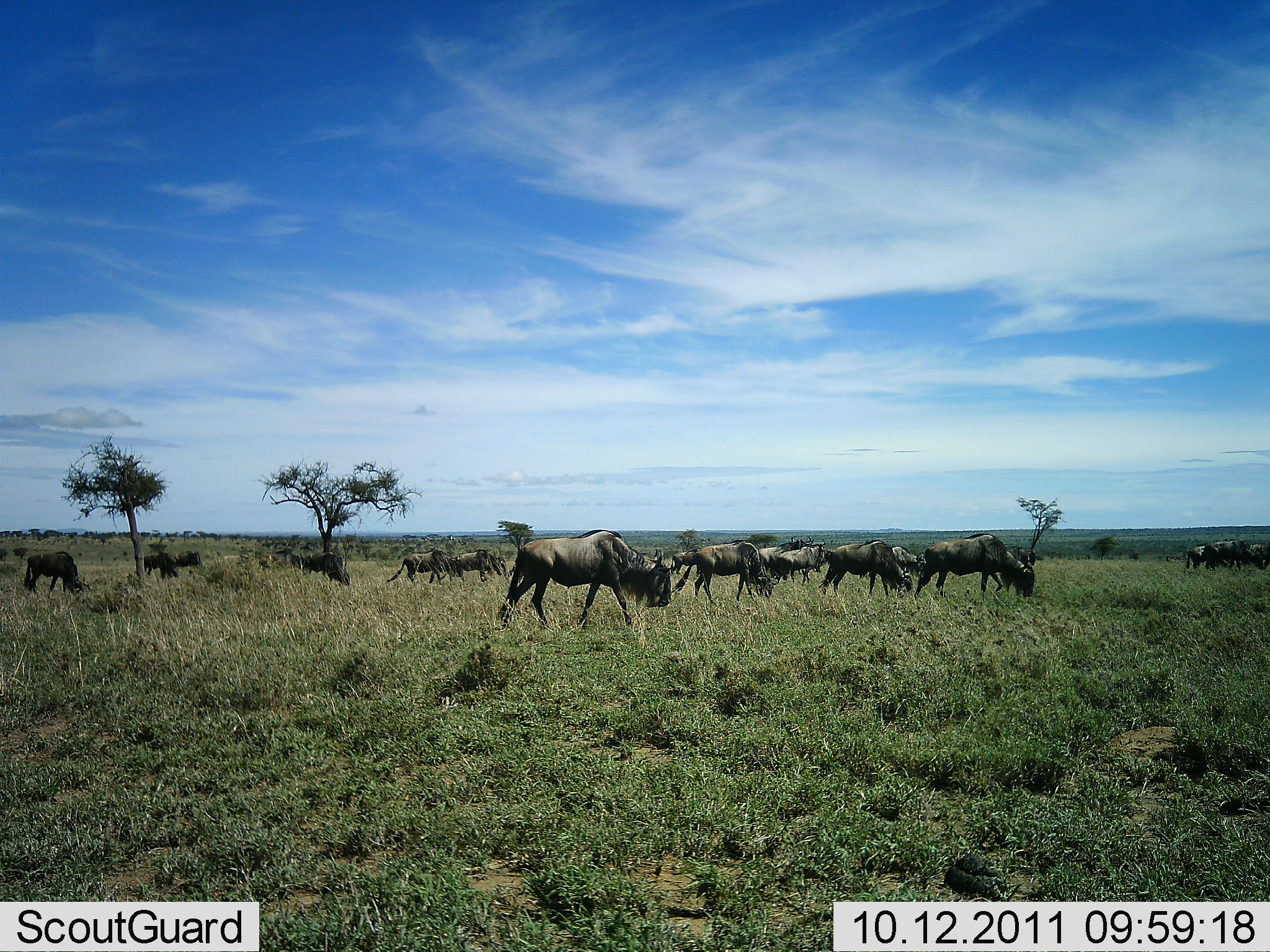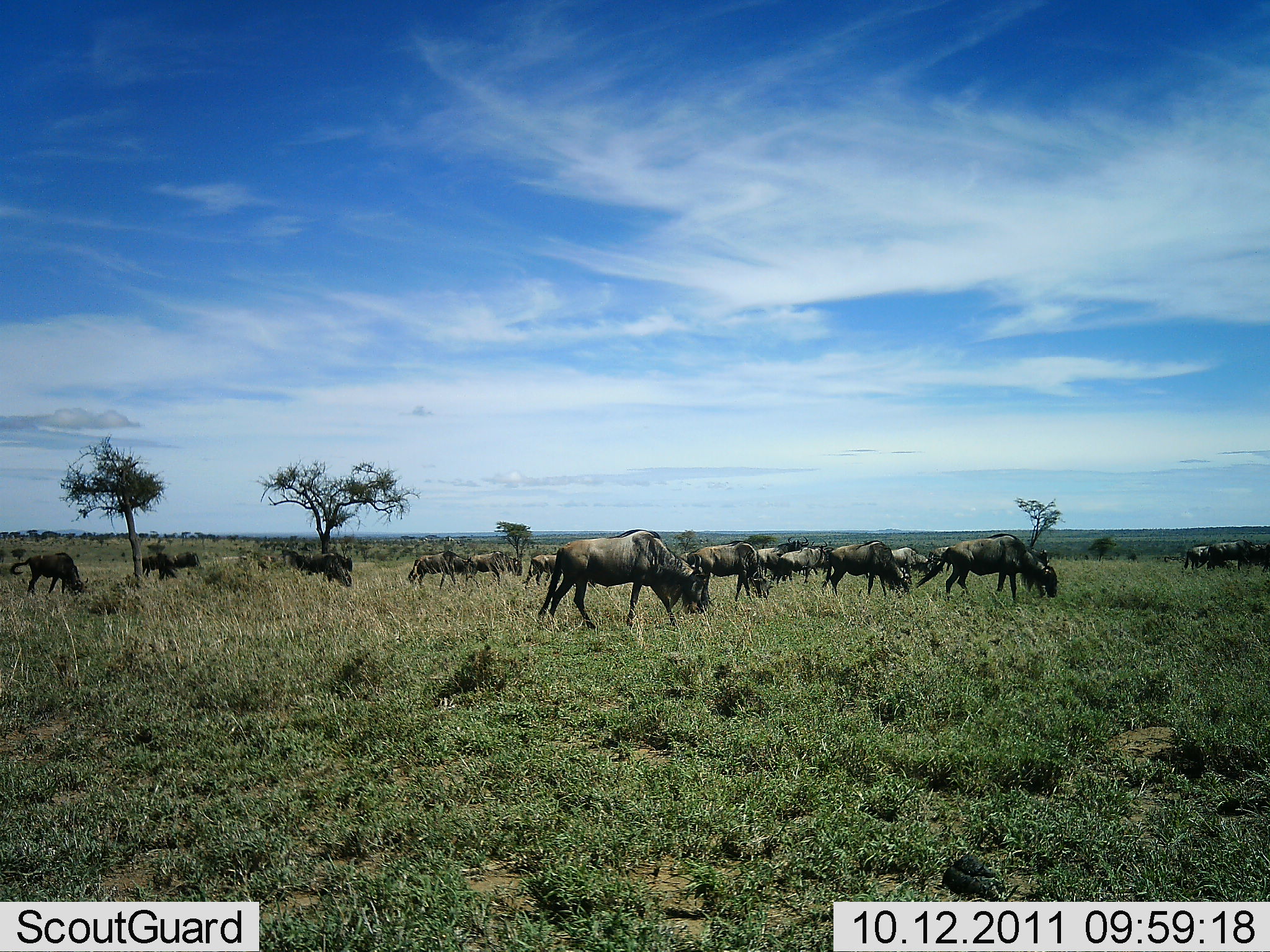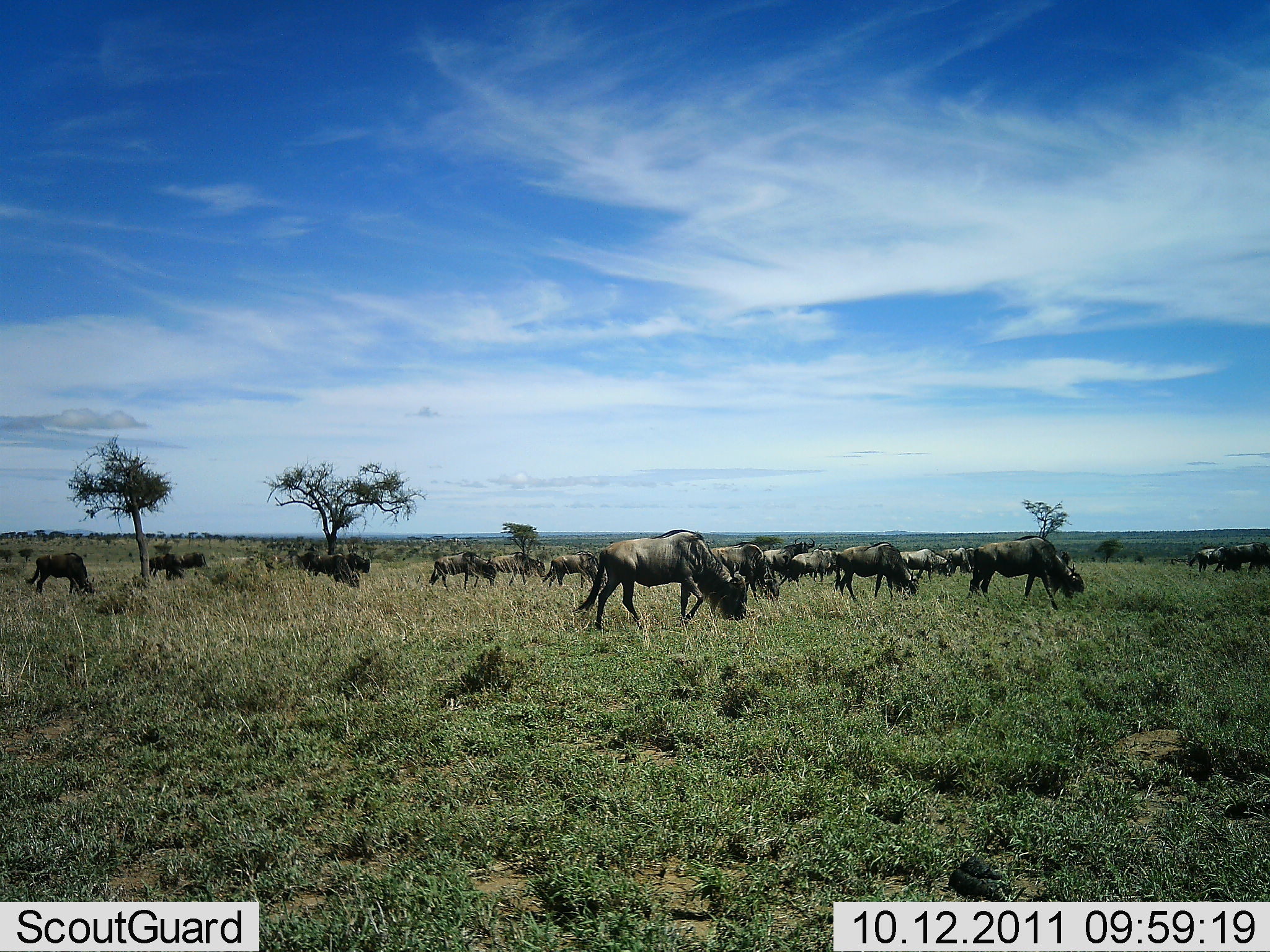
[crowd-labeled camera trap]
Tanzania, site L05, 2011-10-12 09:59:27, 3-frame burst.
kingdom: Animalia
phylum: Chordata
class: Mammalia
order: Artiodactyla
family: Bovidae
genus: Connochaetes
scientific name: Connochaetes taurinus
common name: blue wildebeest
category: wildebeest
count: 11-50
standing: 46%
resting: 0%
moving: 69%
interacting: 0%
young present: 0%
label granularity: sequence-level